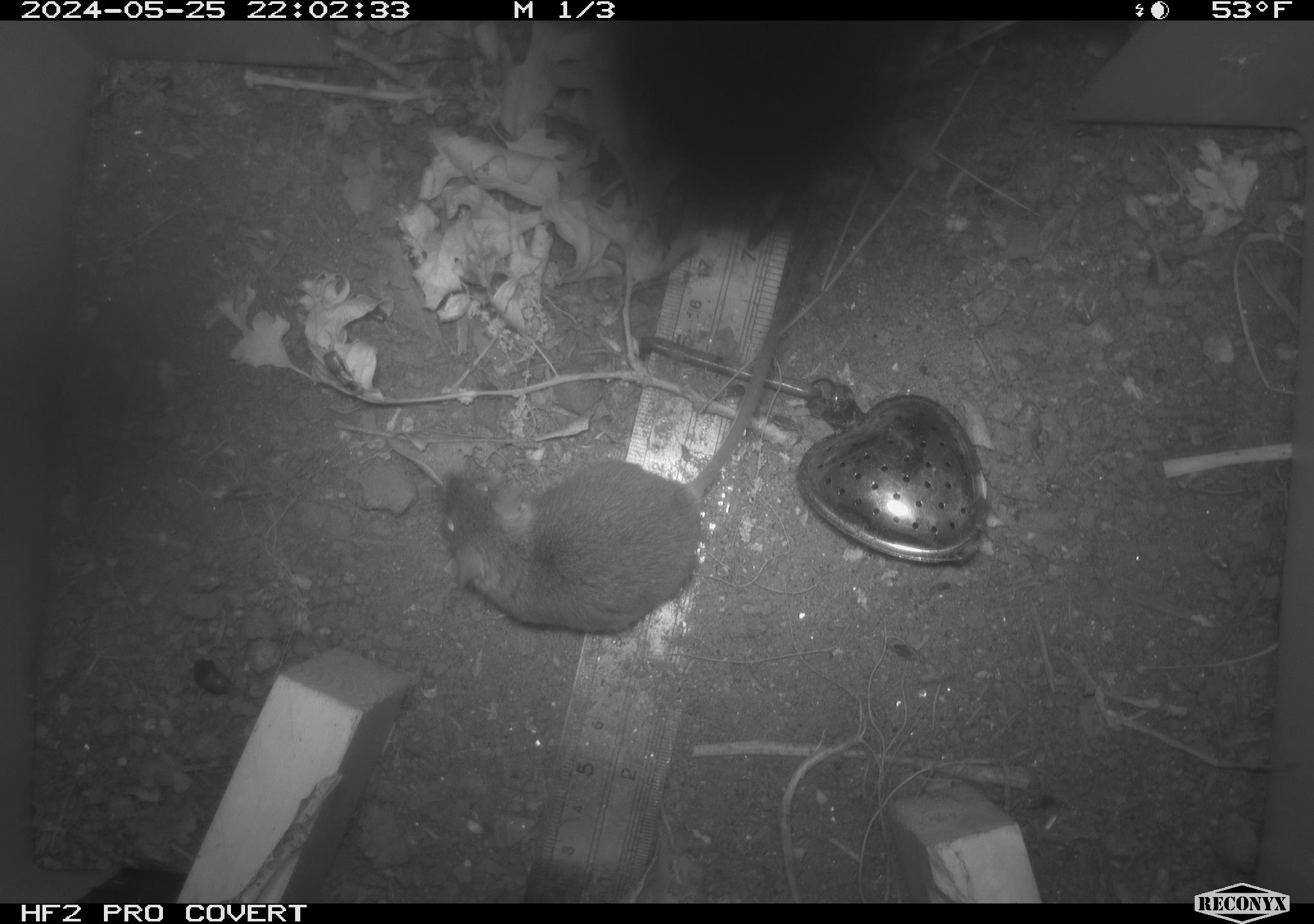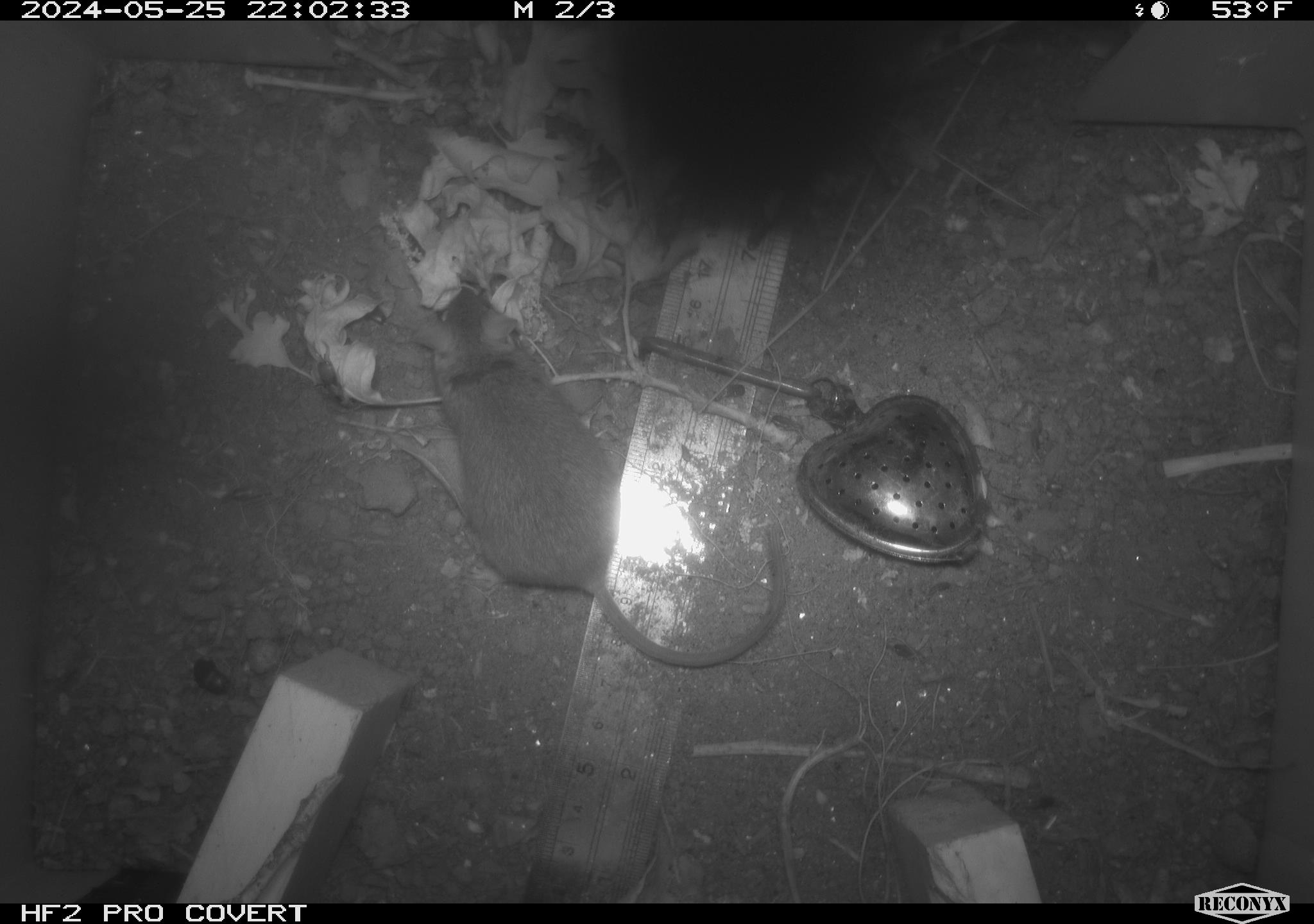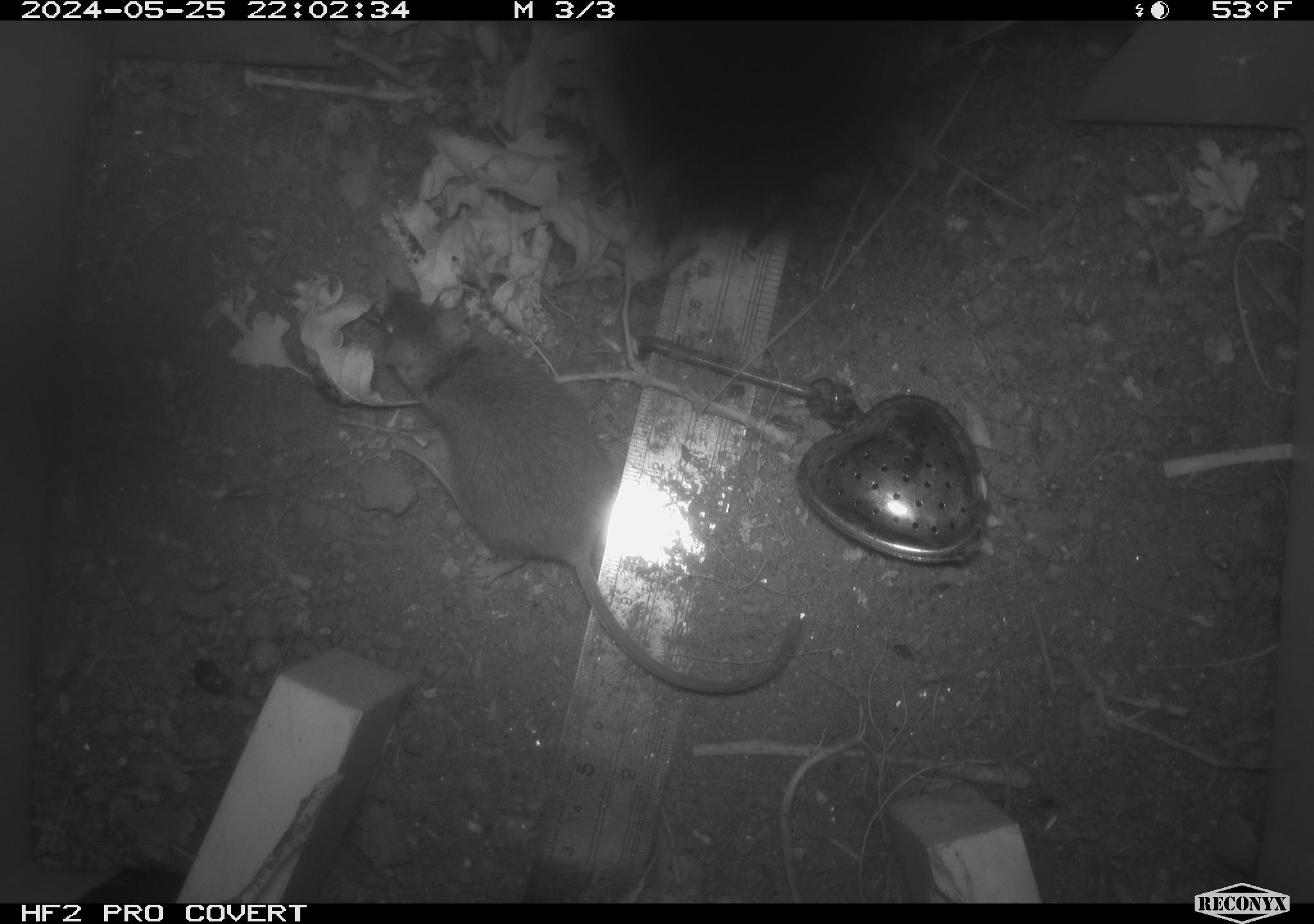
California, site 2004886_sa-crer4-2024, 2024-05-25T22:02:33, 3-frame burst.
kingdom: Animalia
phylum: Chordata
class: Mammalia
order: Rodentia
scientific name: Rodentia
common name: mouse species